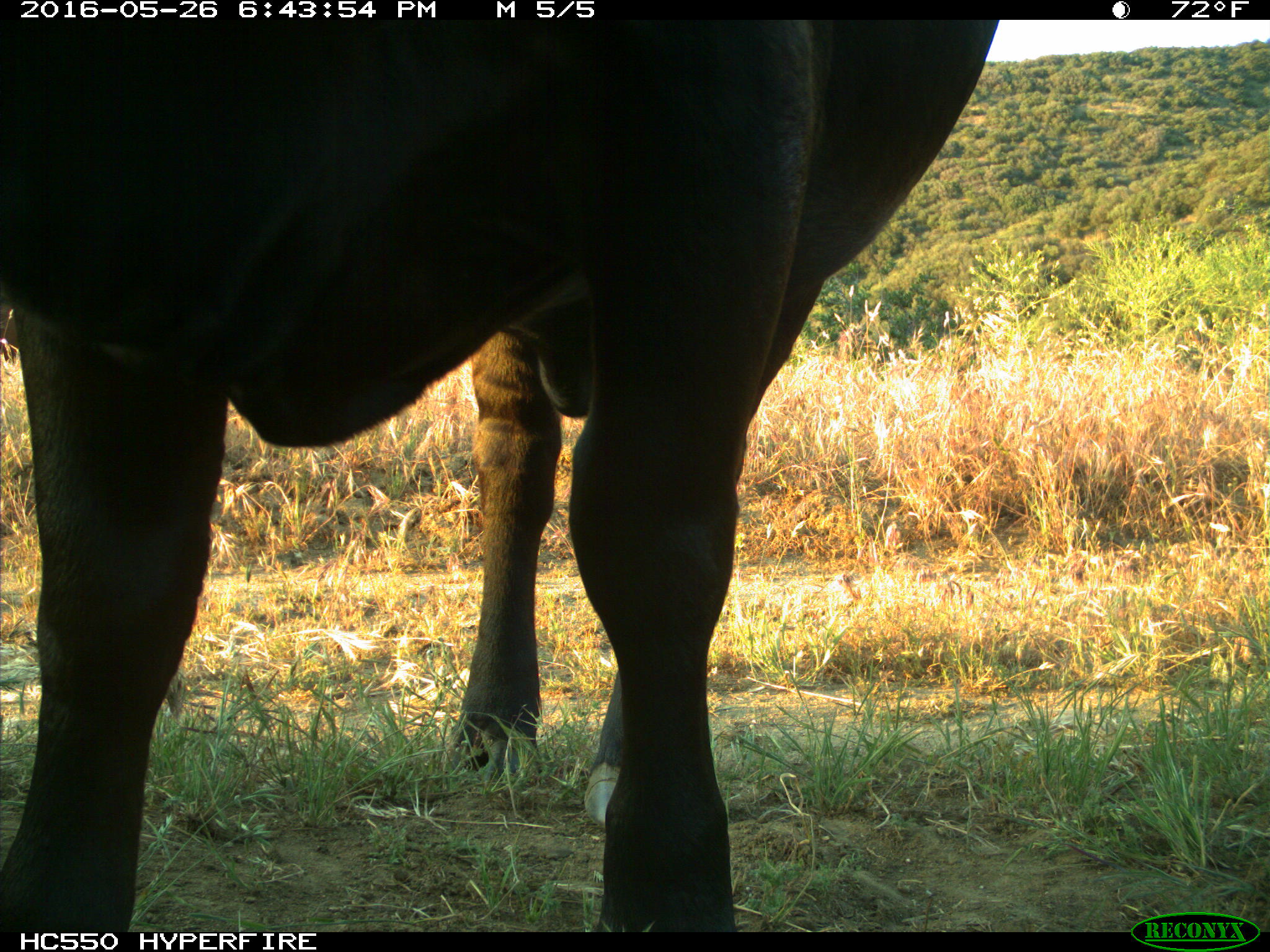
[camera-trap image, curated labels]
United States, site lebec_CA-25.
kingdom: Animalia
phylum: Chordata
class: Mammalia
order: Artiodactyla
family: Bovidae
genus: Bos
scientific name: Bos taurus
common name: domestic cow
Bos taurus (domestic cow).